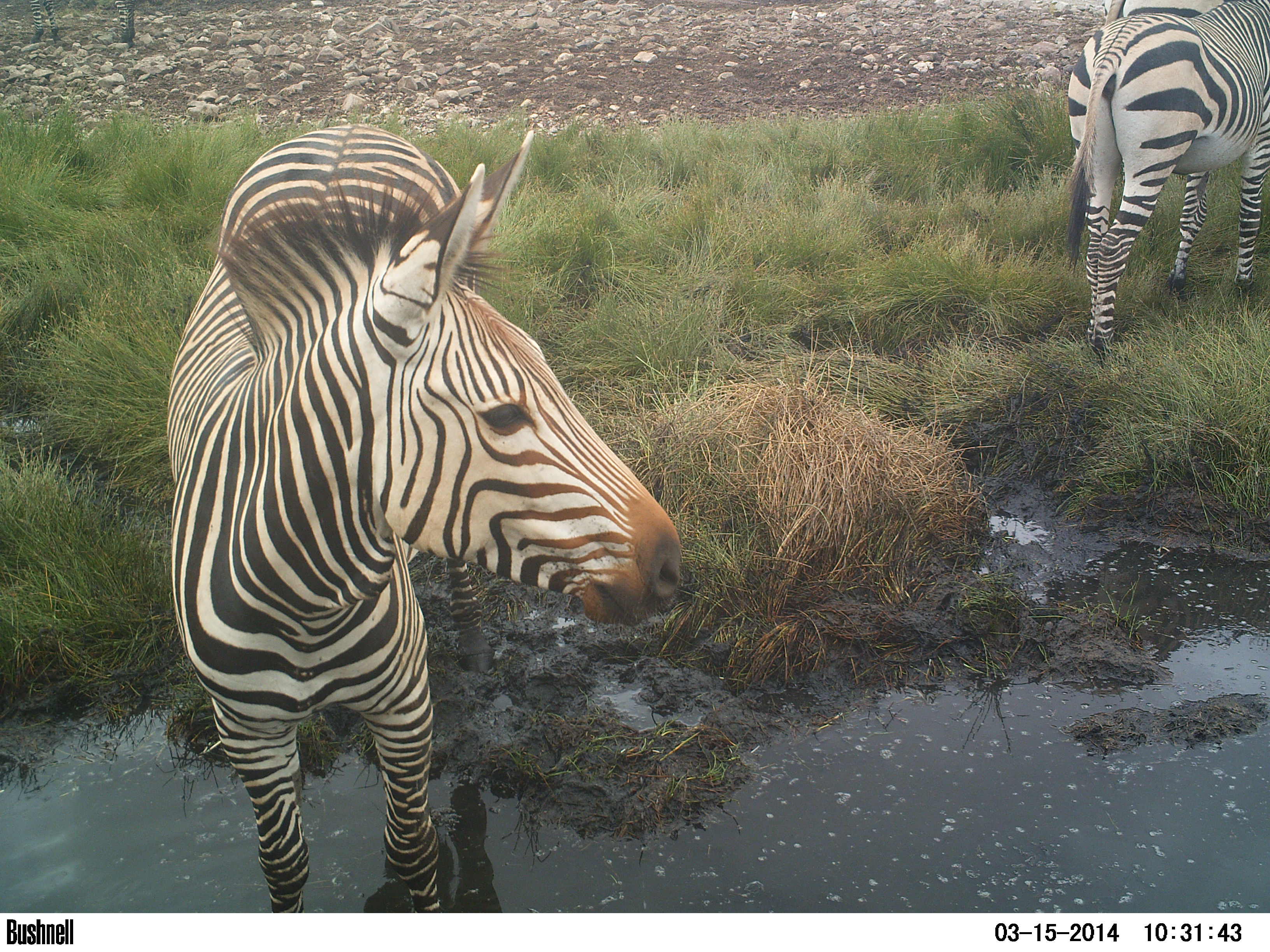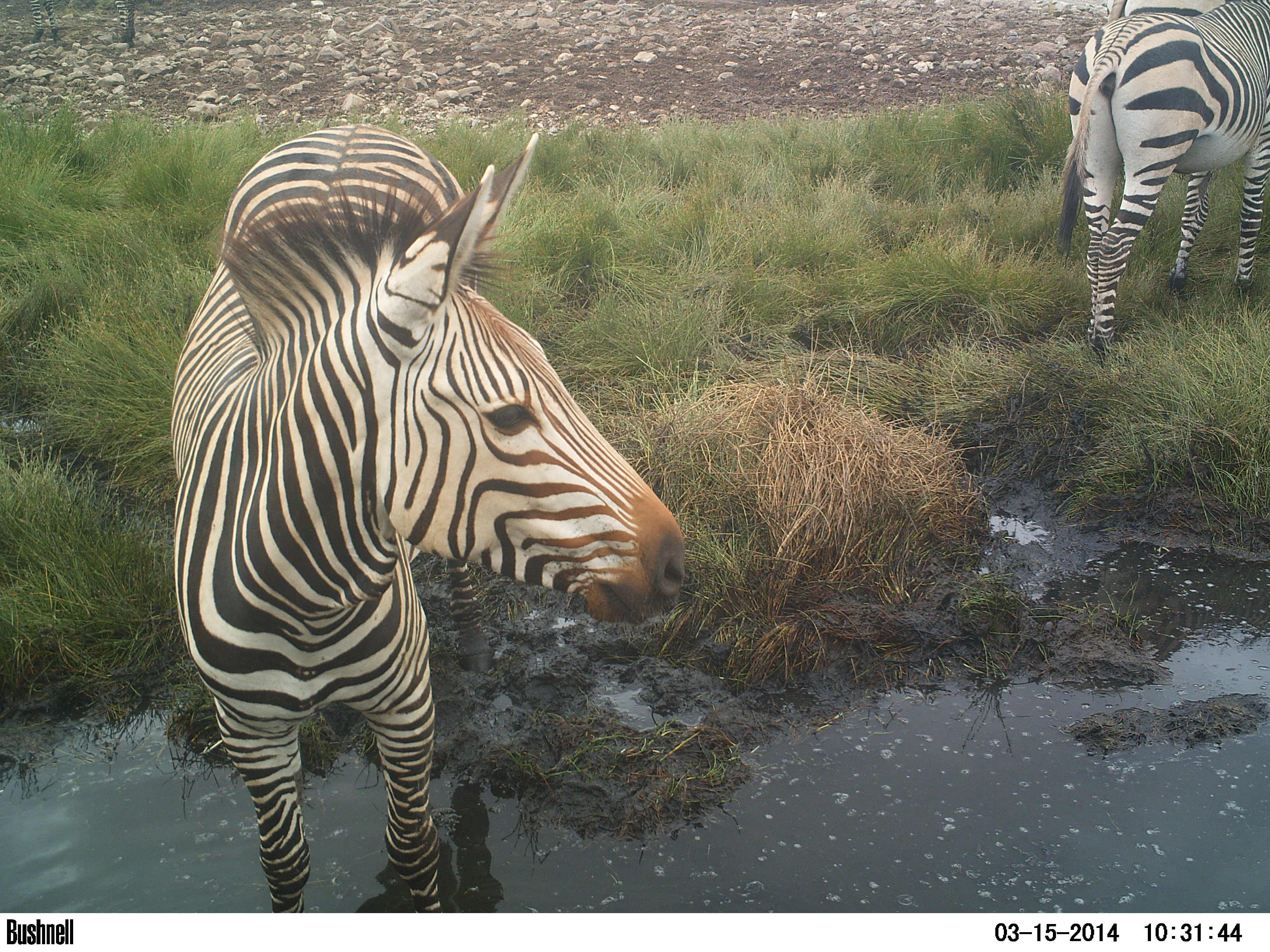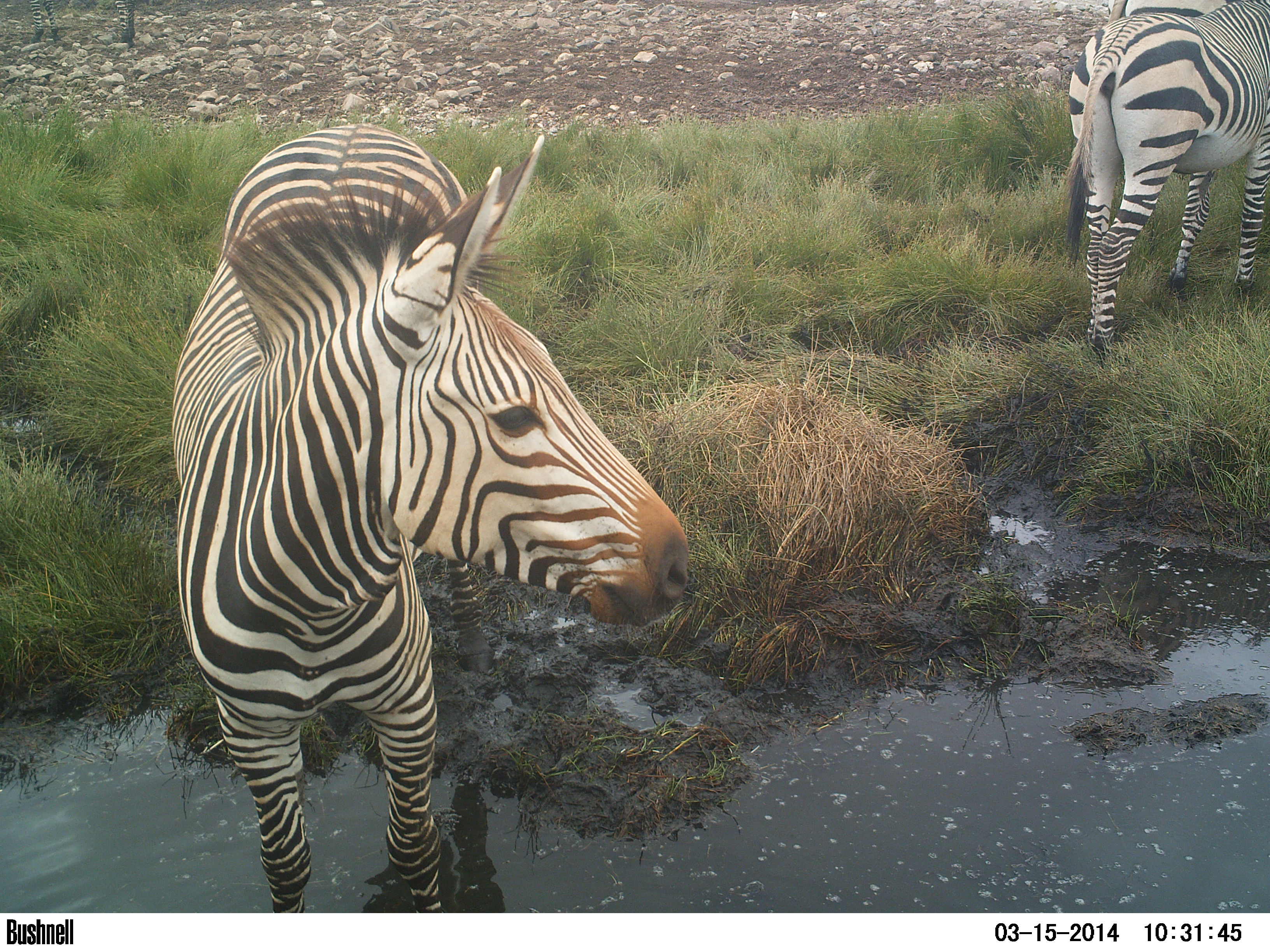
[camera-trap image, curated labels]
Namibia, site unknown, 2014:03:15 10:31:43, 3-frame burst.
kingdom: Animalia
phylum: Chordata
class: Mammalia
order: Perissodactyla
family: Equidae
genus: Equus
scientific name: Equus zebra hartmannae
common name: hartmann's mountain zebra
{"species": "Equus zebra hartmannae (hartmann's mountain zebra)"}